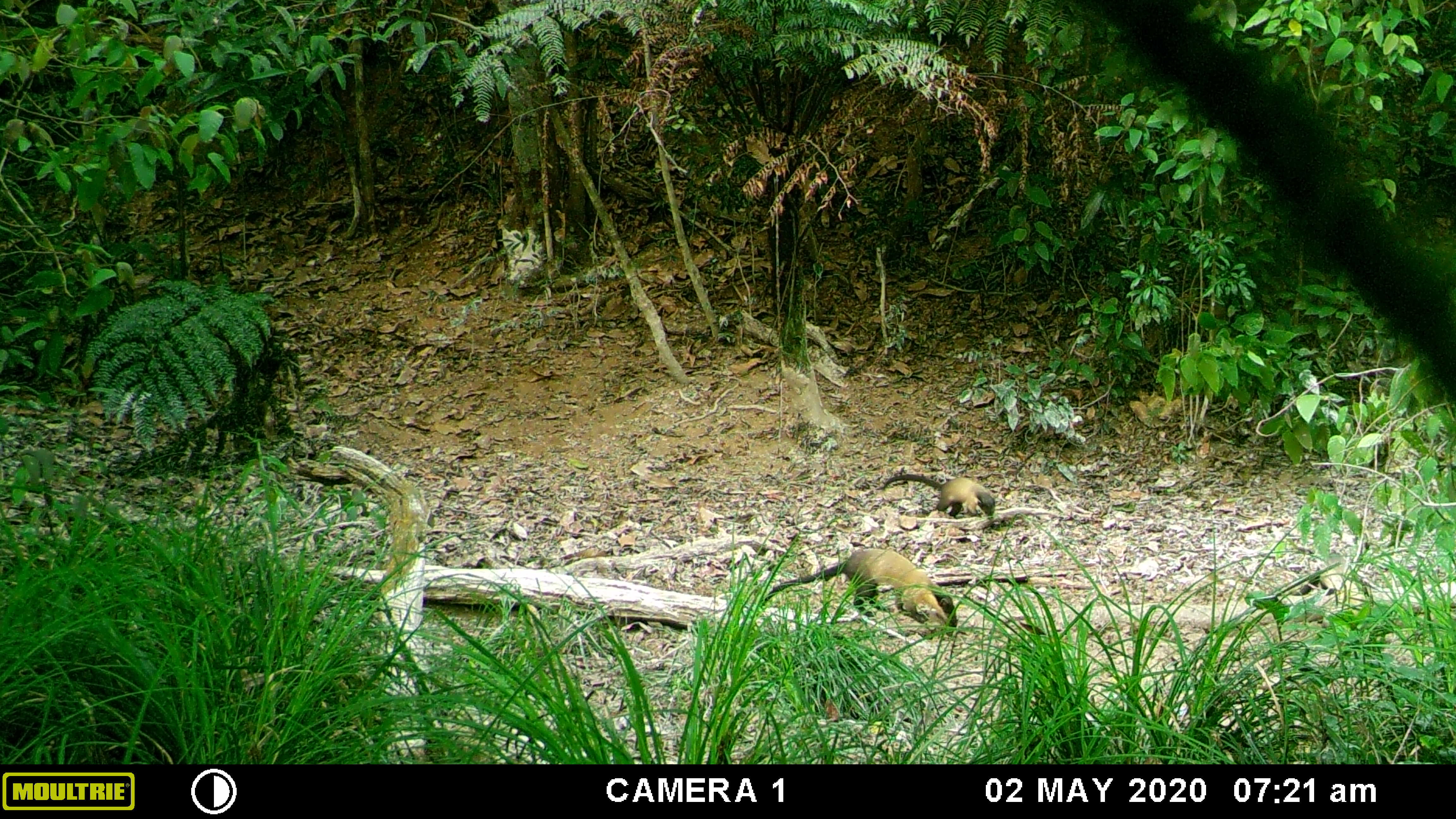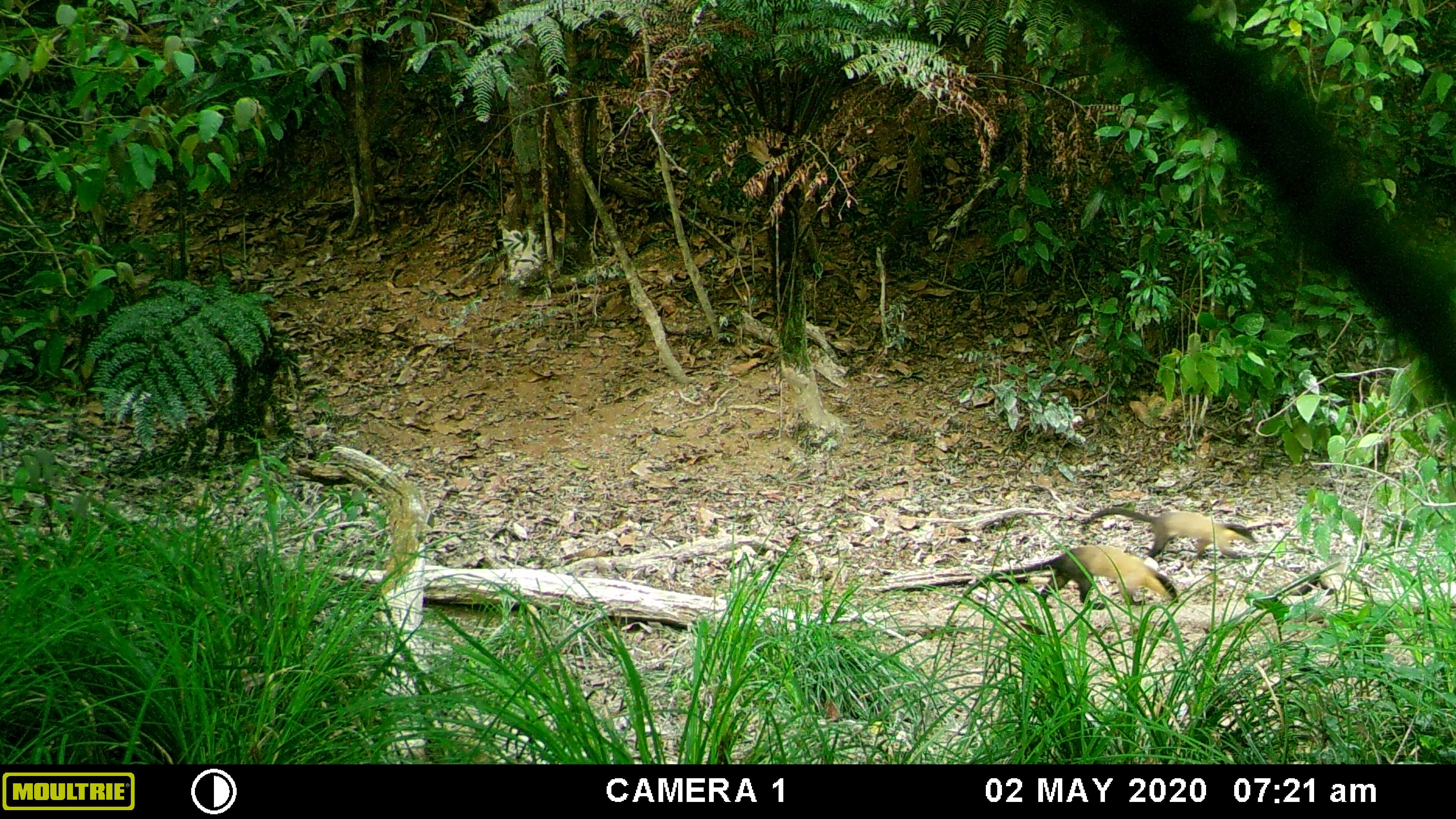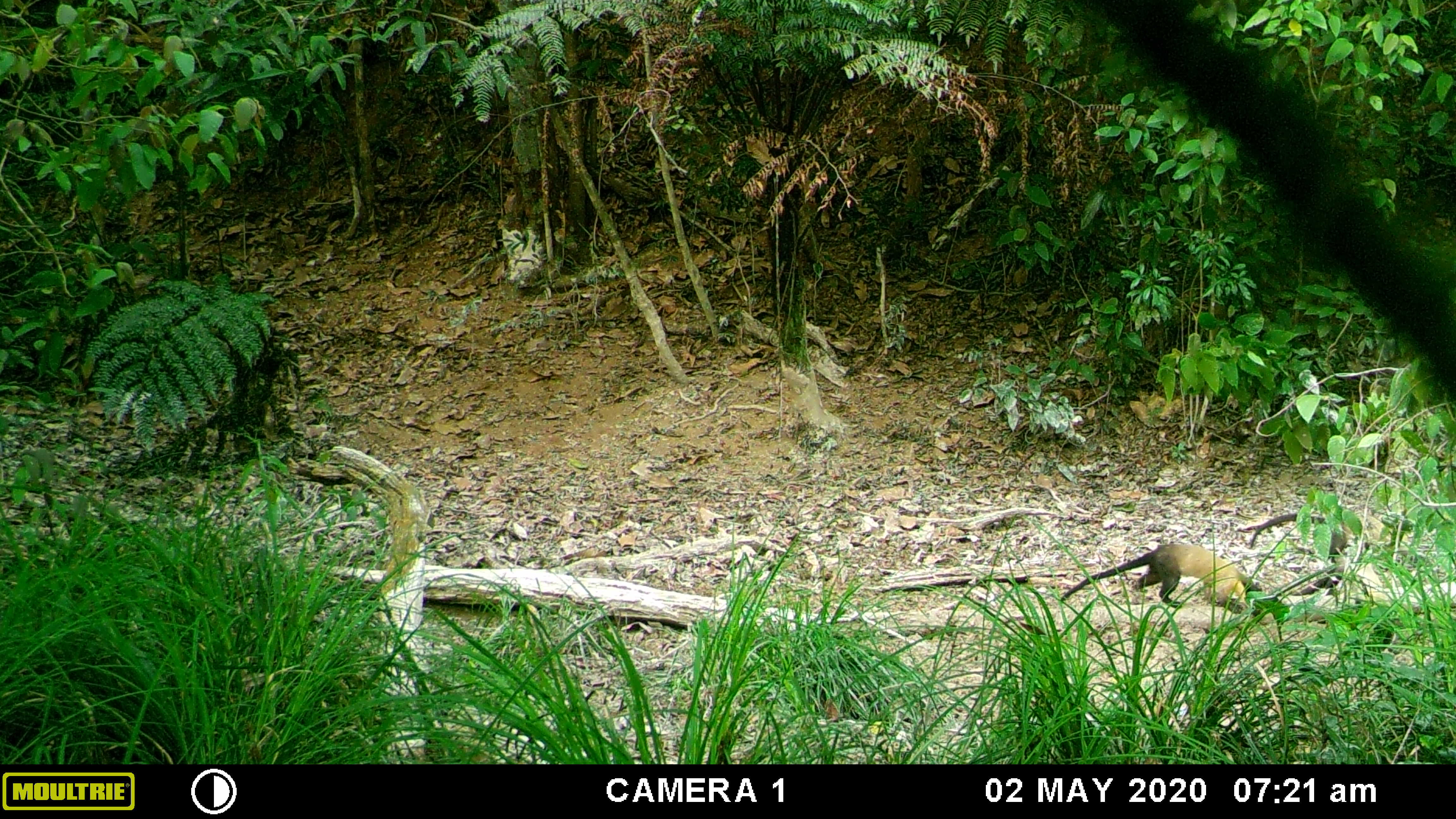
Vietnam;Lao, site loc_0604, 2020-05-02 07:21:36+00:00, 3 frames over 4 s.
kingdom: Animalia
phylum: Chordata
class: Mammalia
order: Carnivora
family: Mustelidae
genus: Martes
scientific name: Martes flavigula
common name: yellow-throated marten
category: yellow throated marten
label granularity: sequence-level